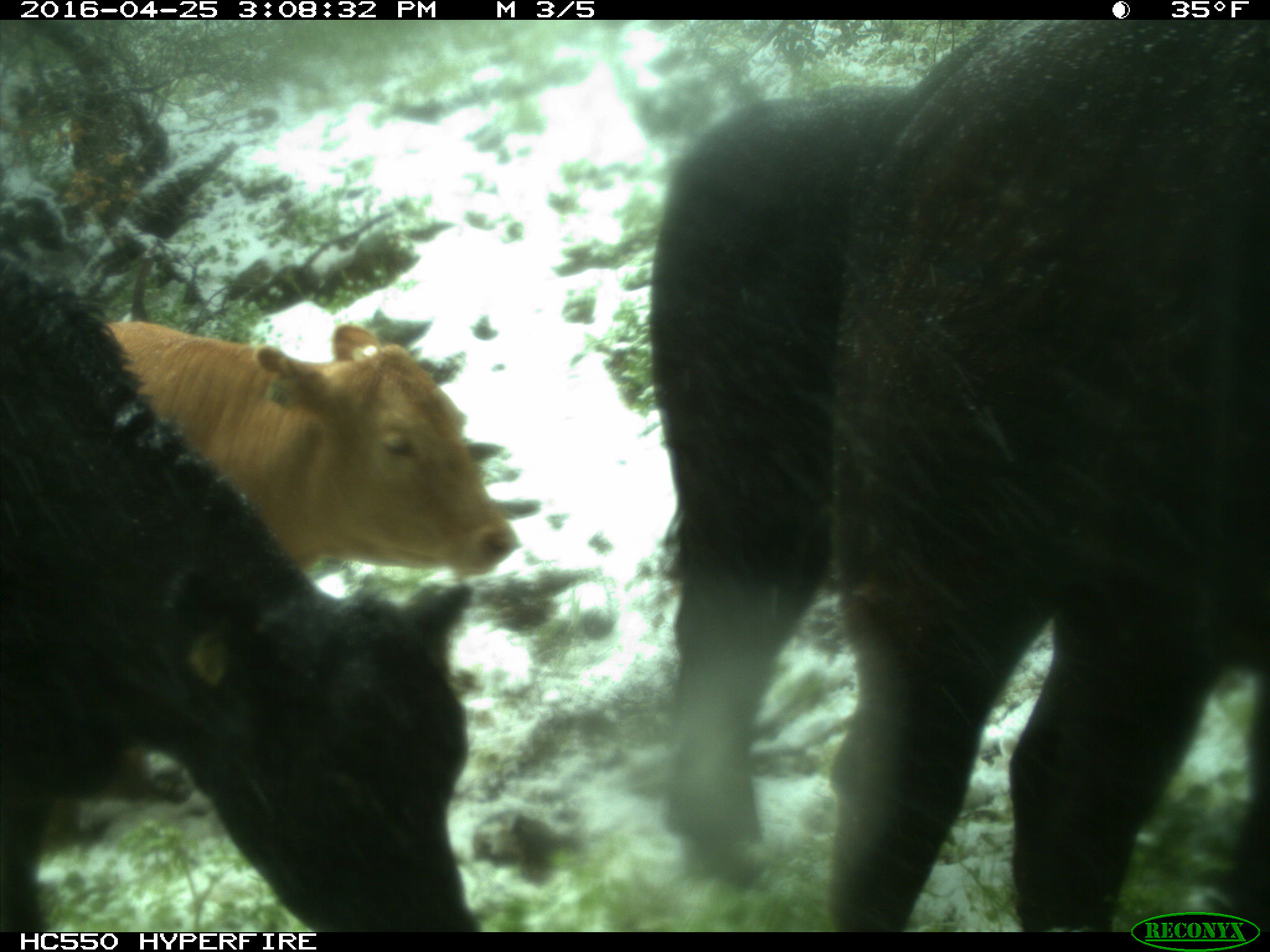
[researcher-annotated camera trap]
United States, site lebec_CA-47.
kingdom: Animalia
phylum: Chordata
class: Mammalia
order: Artiodactyla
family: Bovidae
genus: Bos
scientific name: Bos taurus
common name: domestic cow